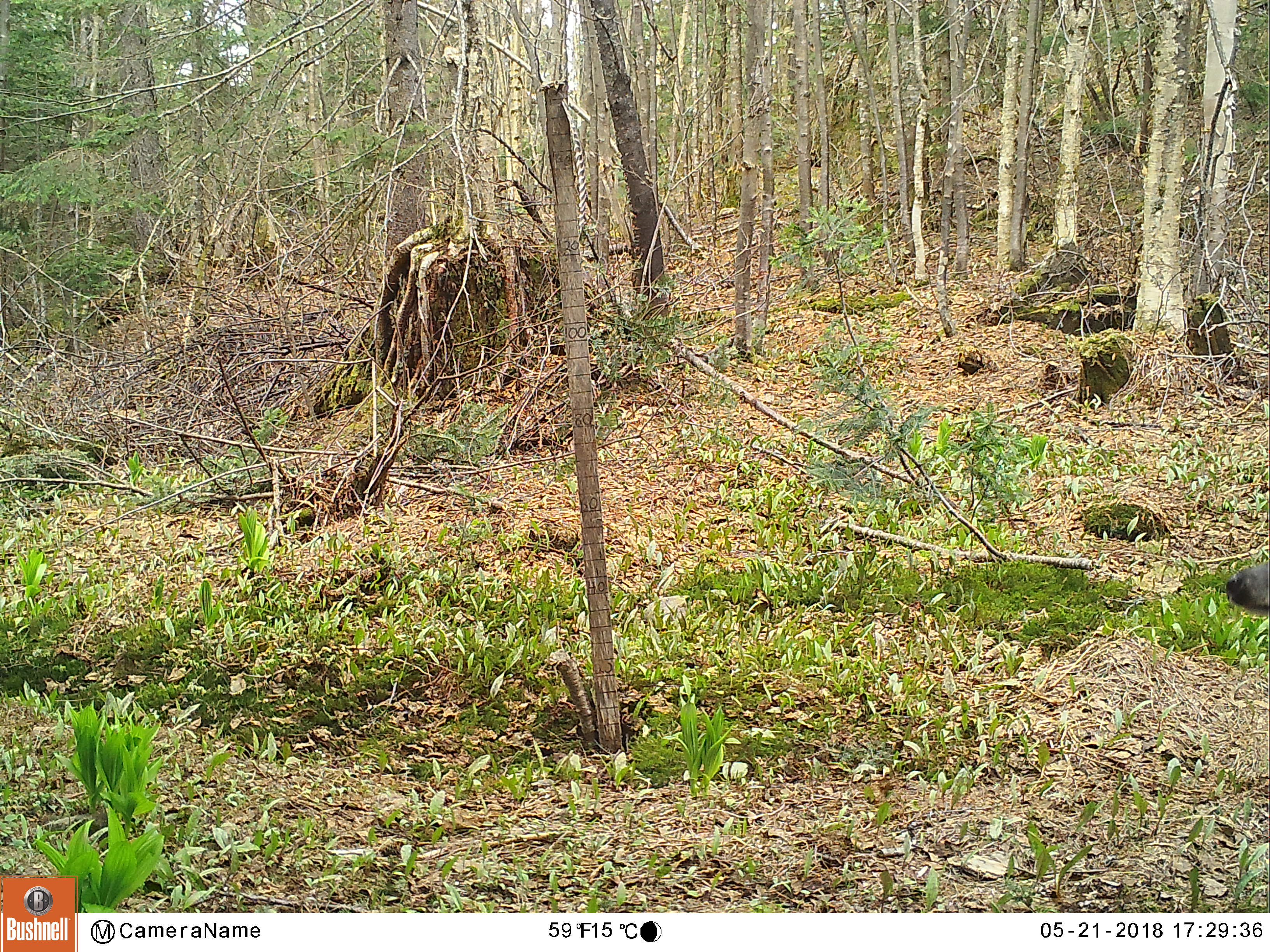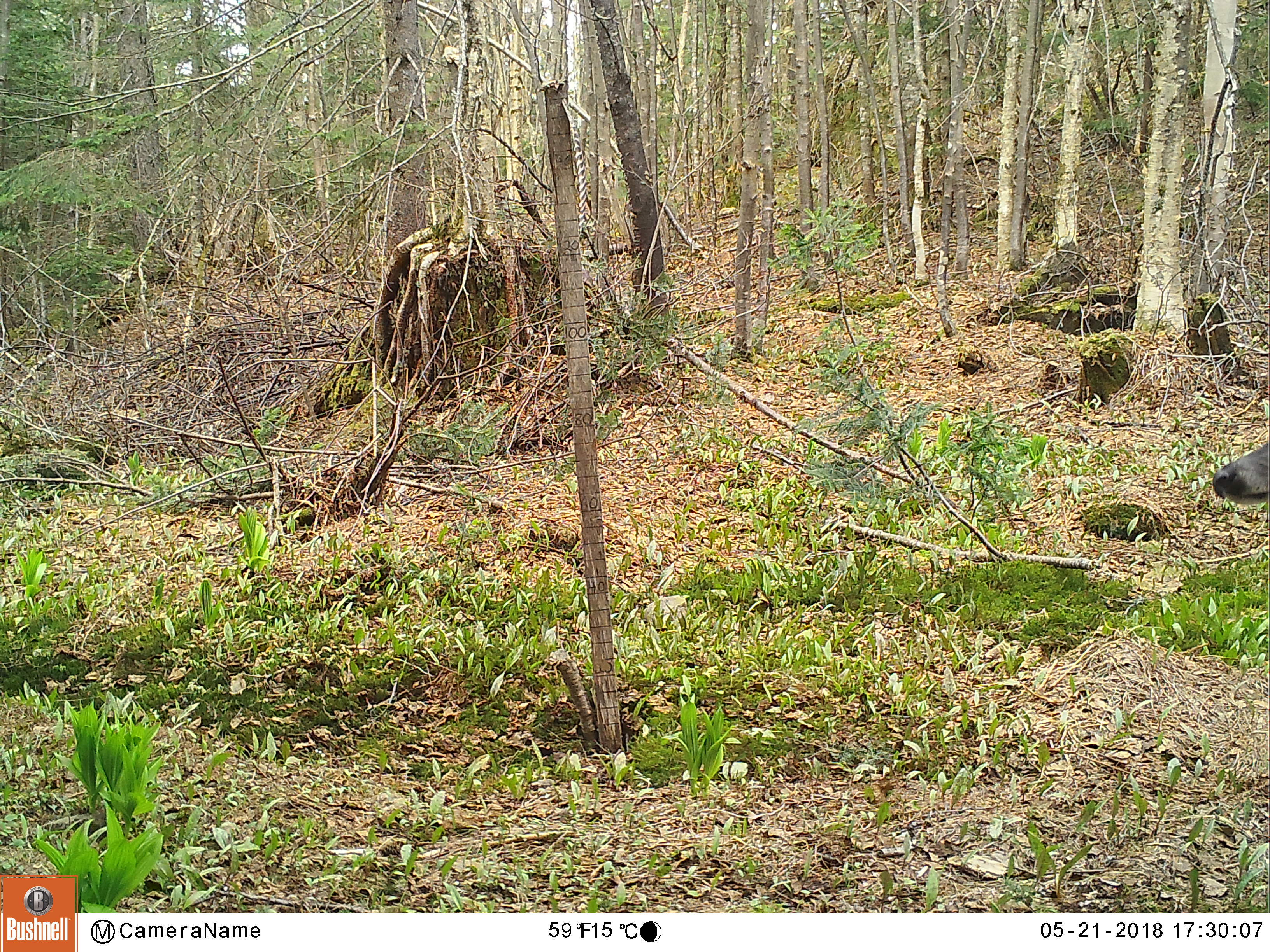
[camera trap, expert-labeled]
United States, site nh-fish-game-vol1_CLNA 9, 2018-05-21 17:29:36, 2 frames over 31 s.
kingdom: Animalia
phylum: Chordata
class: Mammalia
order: Artiodactyla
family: Cervidae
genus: Odocoileus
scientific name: Odocoileus virginianus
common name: white-tailed deer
White-tailed deer (Odocoileus virginianus).